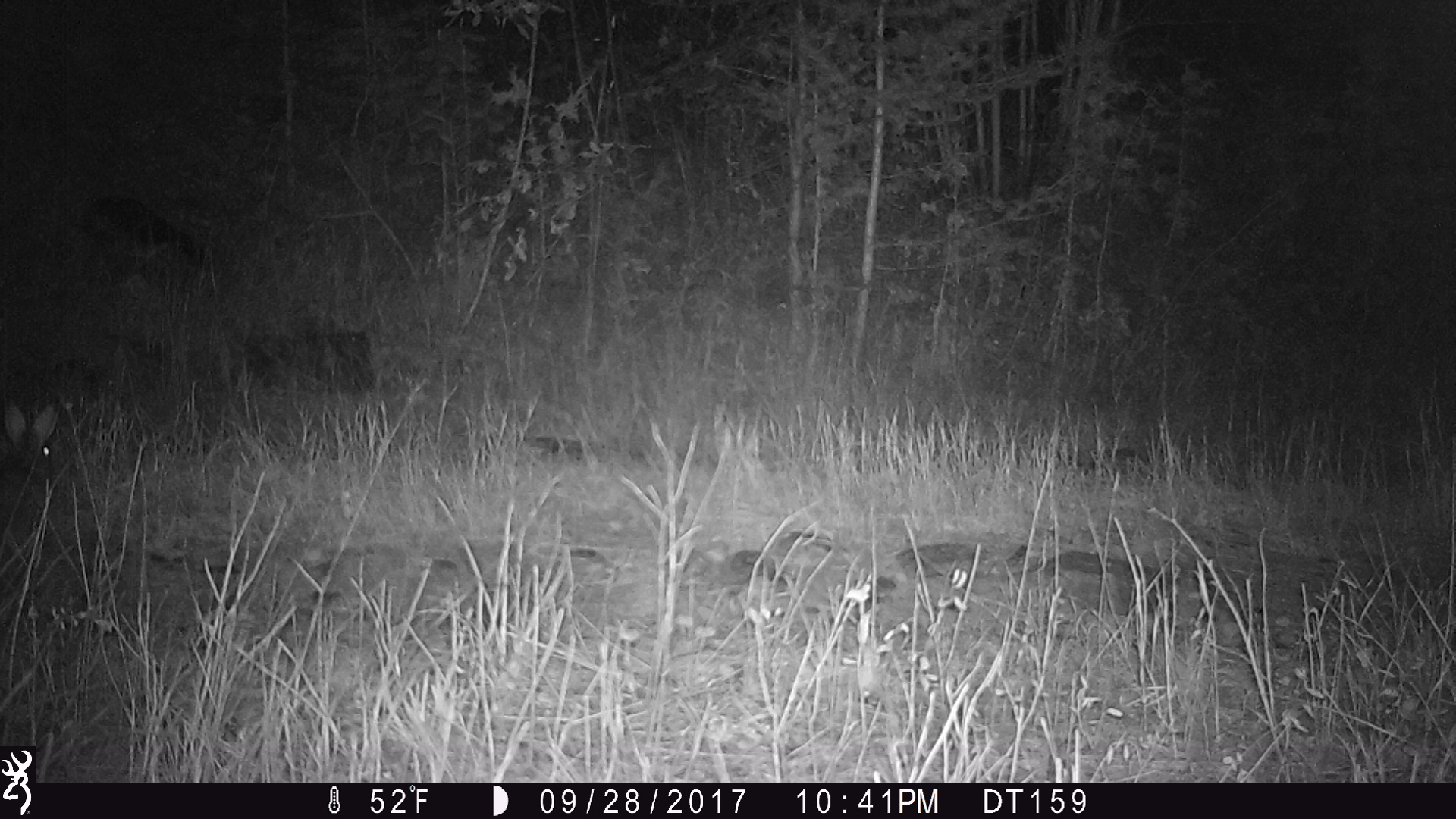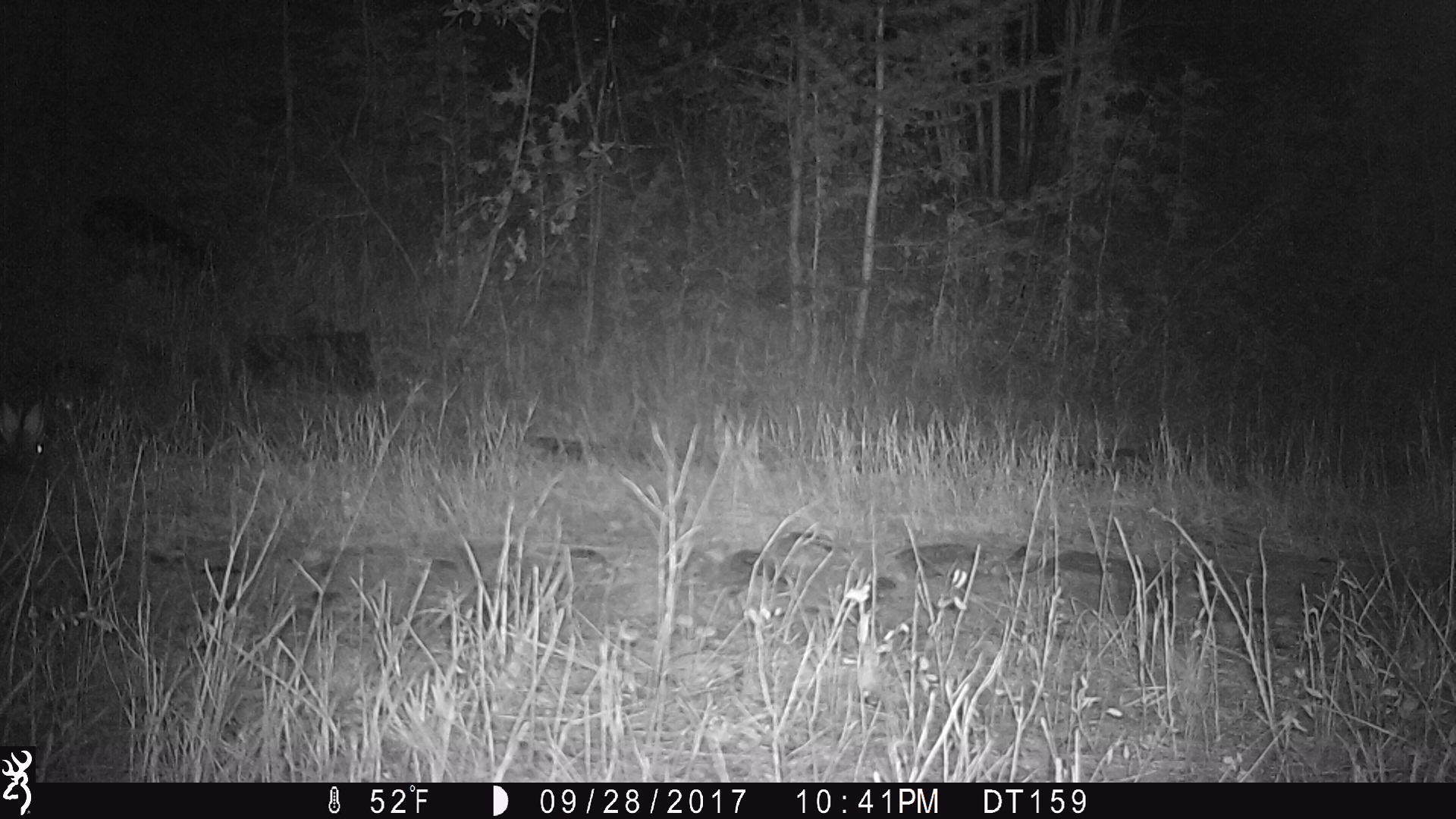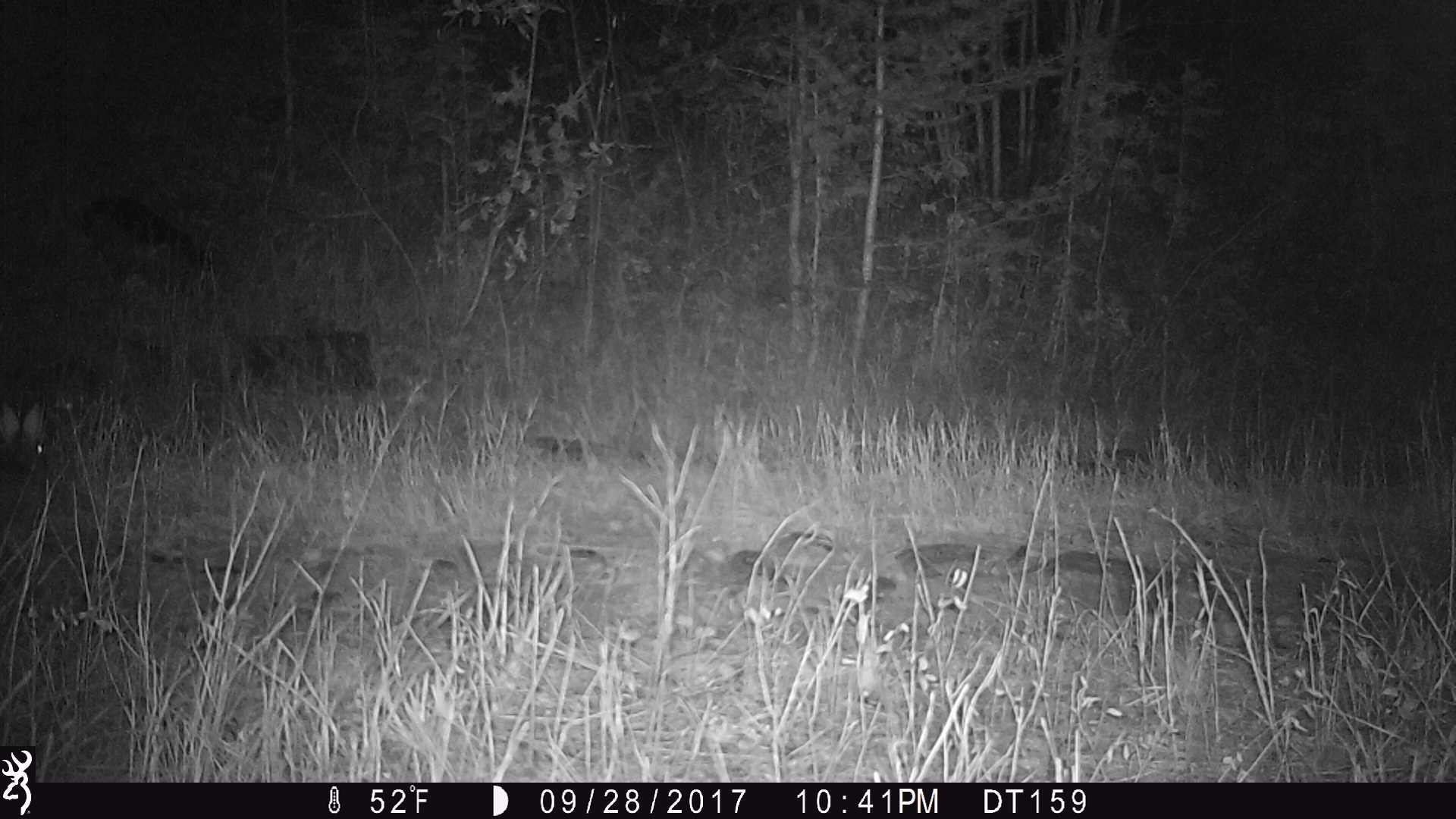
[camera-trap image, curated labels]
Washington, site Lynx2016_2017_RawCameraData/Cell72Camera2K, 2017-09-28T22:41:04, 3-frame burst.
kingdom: Animalia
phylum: Chordata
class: Mammalia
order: Lagomorpha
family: Leporidae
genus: Lepus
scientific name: Lepus americanus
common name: snowshoe hare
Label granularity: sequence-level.